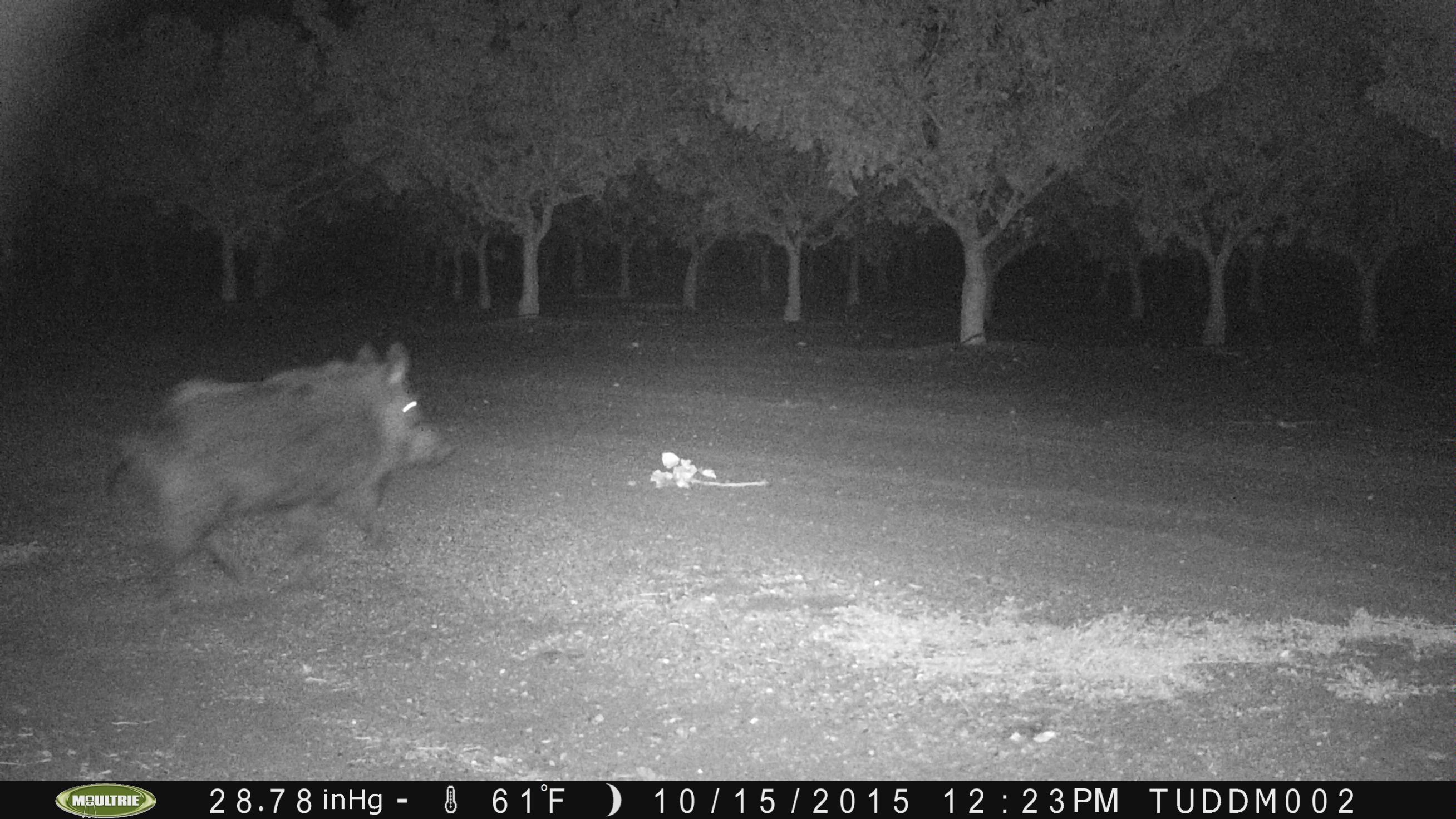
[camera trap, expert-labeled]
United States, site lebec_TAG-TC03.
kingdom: Animalia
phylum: Chordata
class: Mammalia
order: Artiodactyla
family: Suidae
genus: Sus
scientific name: Sus scrofa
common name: wild boar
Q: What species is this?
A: Sus scrofa (wild boar).